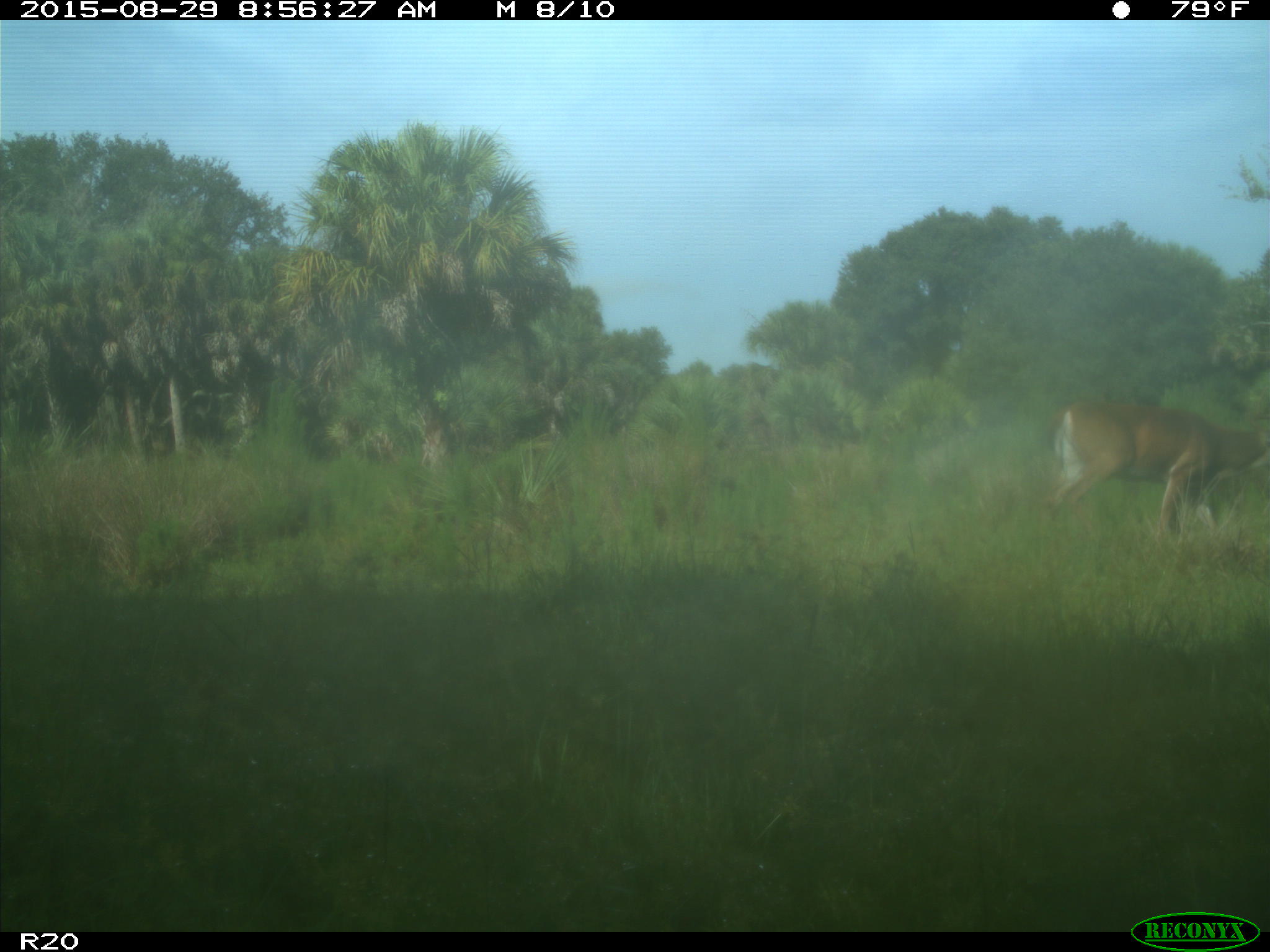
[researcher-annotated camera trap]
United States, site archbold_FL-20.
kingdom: Animalia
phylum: Chordata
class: Mammalia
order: Artiodactyla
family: Cervidae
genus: Odocoileus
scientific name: Odocoileus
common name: deer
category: unidentified deer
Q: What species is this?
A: Unidentified deer (deer) (Odocoileus).